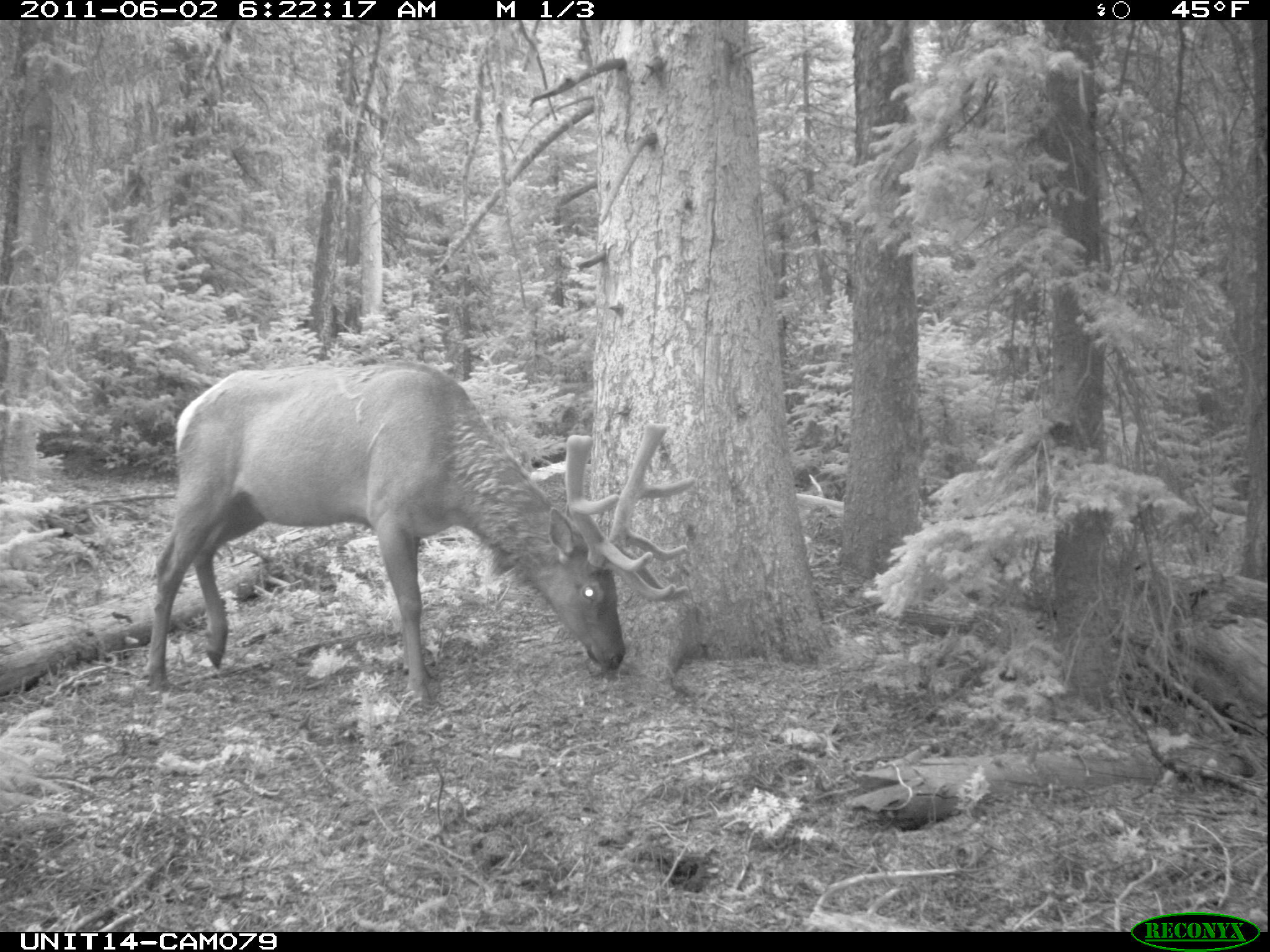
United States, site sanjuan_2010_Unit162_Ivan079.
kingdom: Animalia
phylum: Chordata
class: Mammalia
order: Artiodactyla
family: Cervidae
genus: Cervus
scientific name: Cervus elaphus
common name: red deer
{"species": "Cervus elaphus (red deer)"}